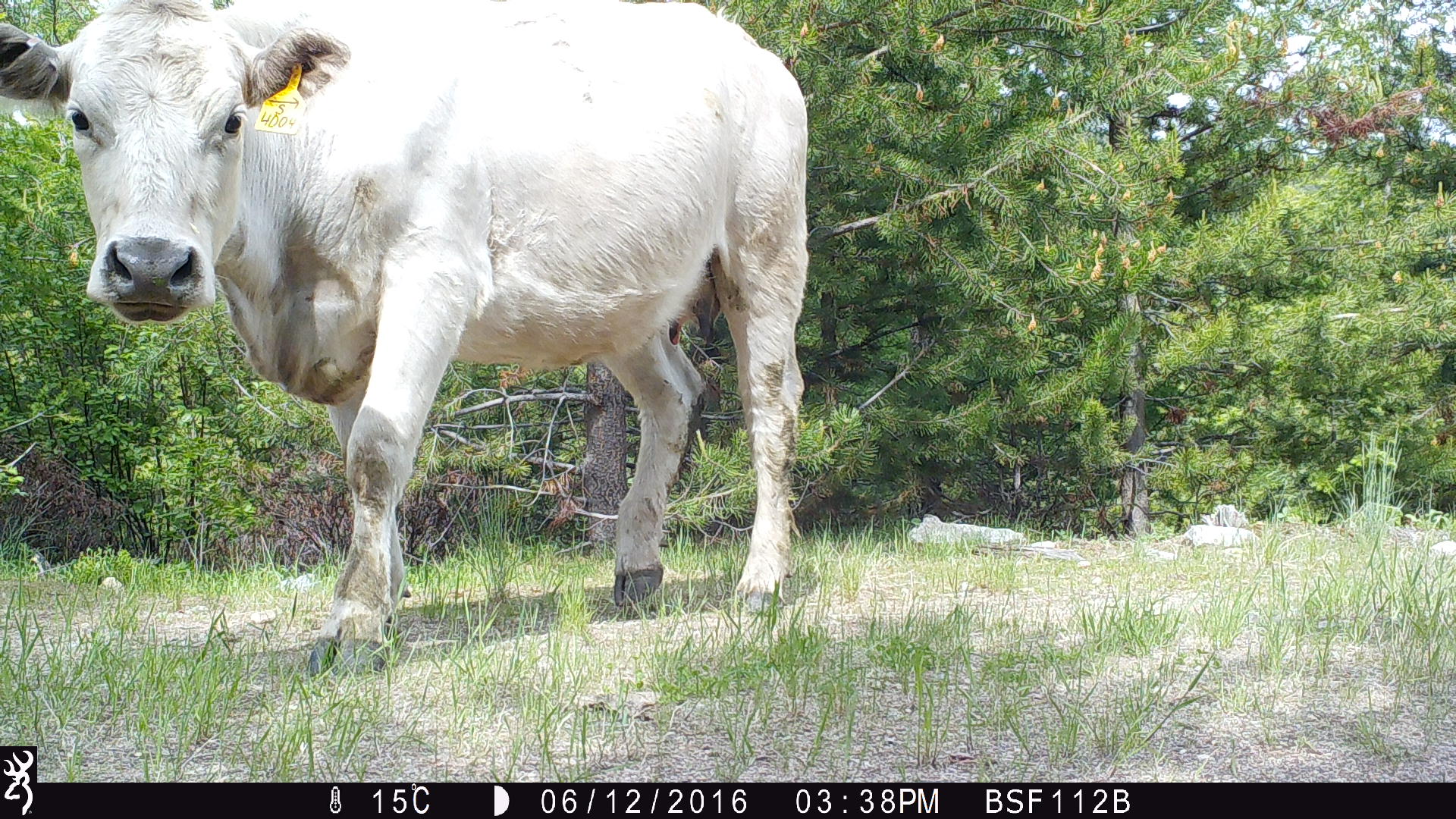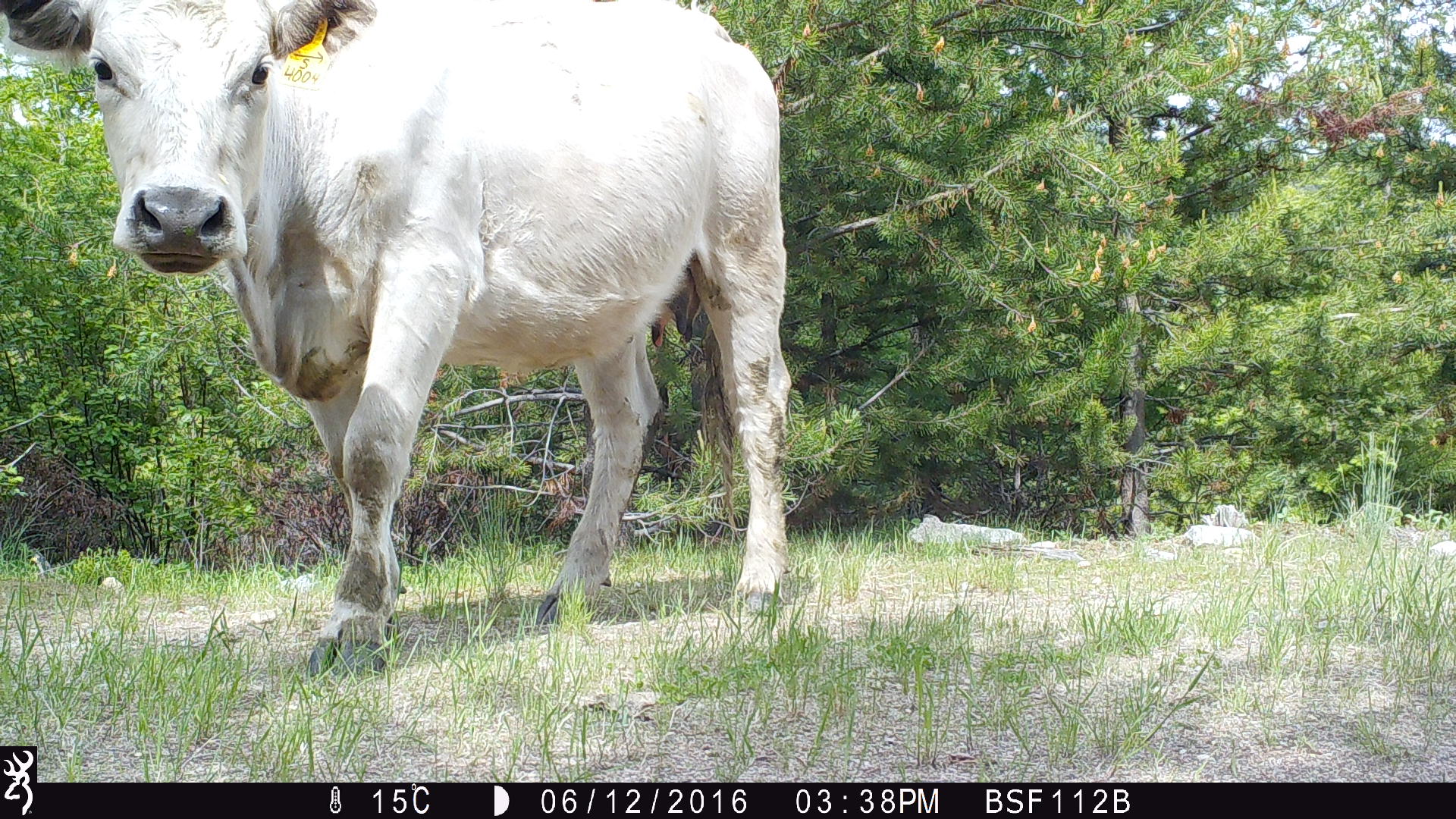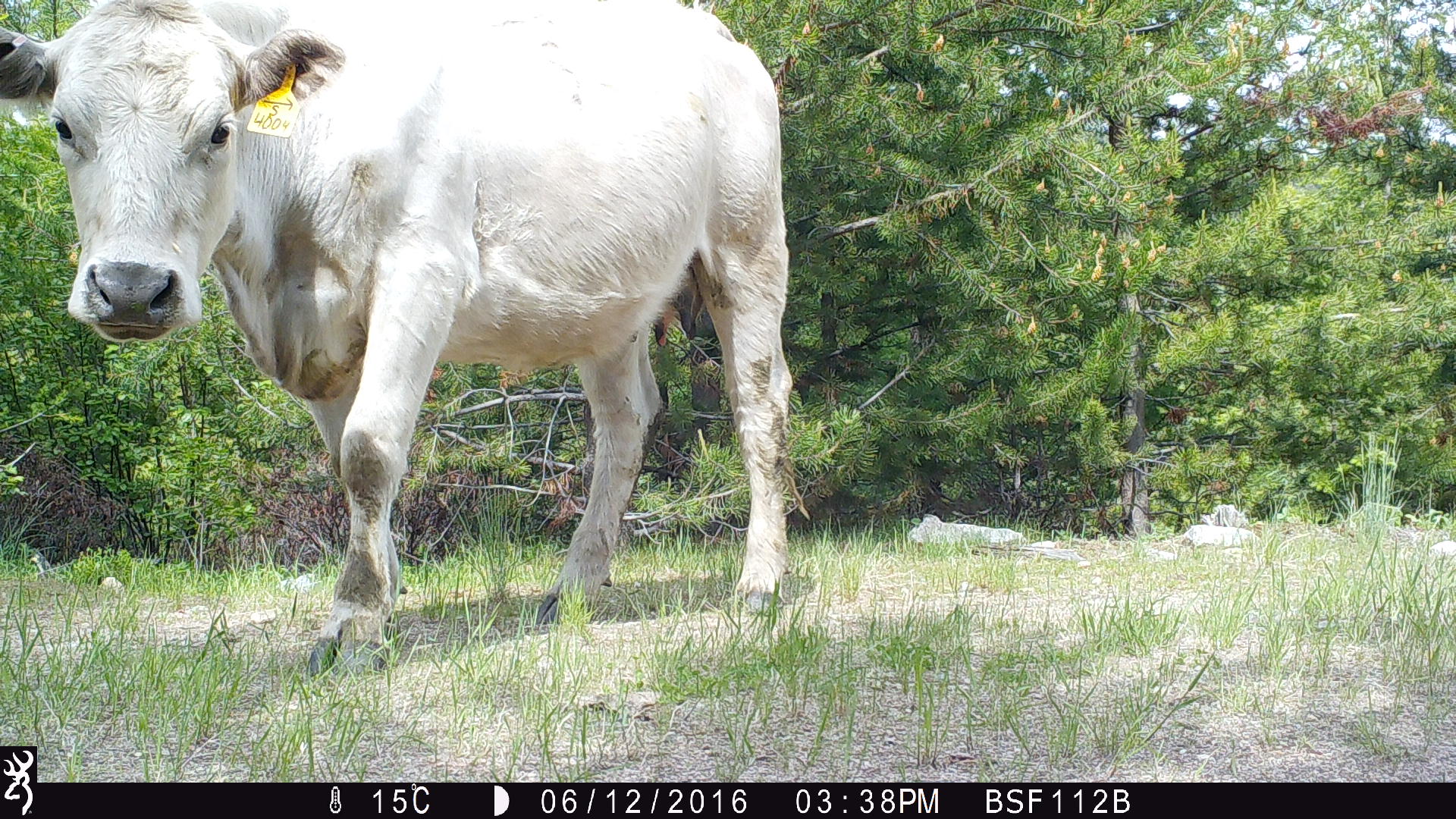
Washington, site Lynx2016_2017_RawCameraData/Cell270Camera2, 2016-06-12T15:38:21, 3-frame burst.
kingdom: Animalia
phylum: Chordata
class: Mammalia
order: Artiodactyla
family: Bovidae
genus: Bos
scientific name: Bos taurus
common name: domestic cattle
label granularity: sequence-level